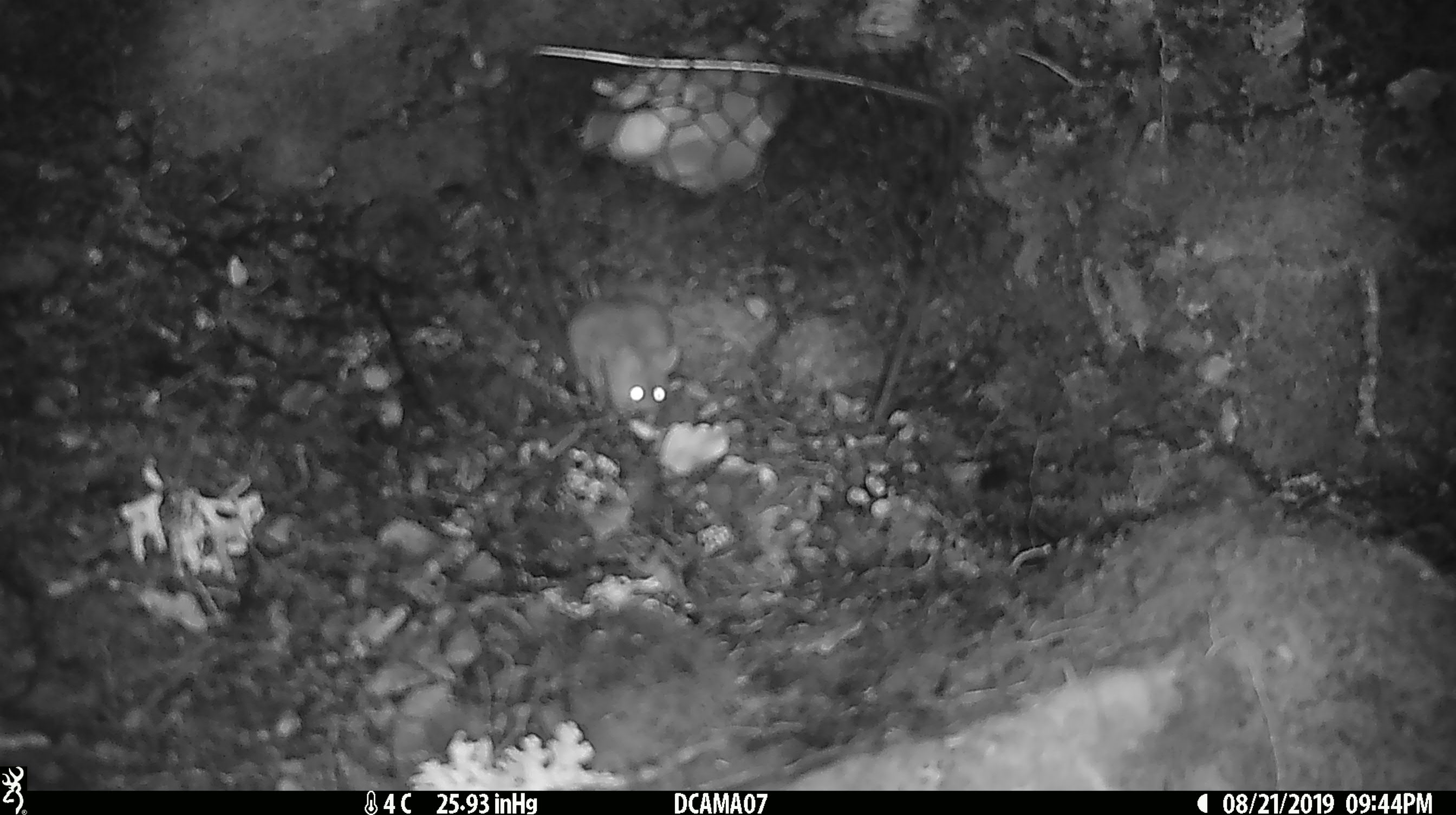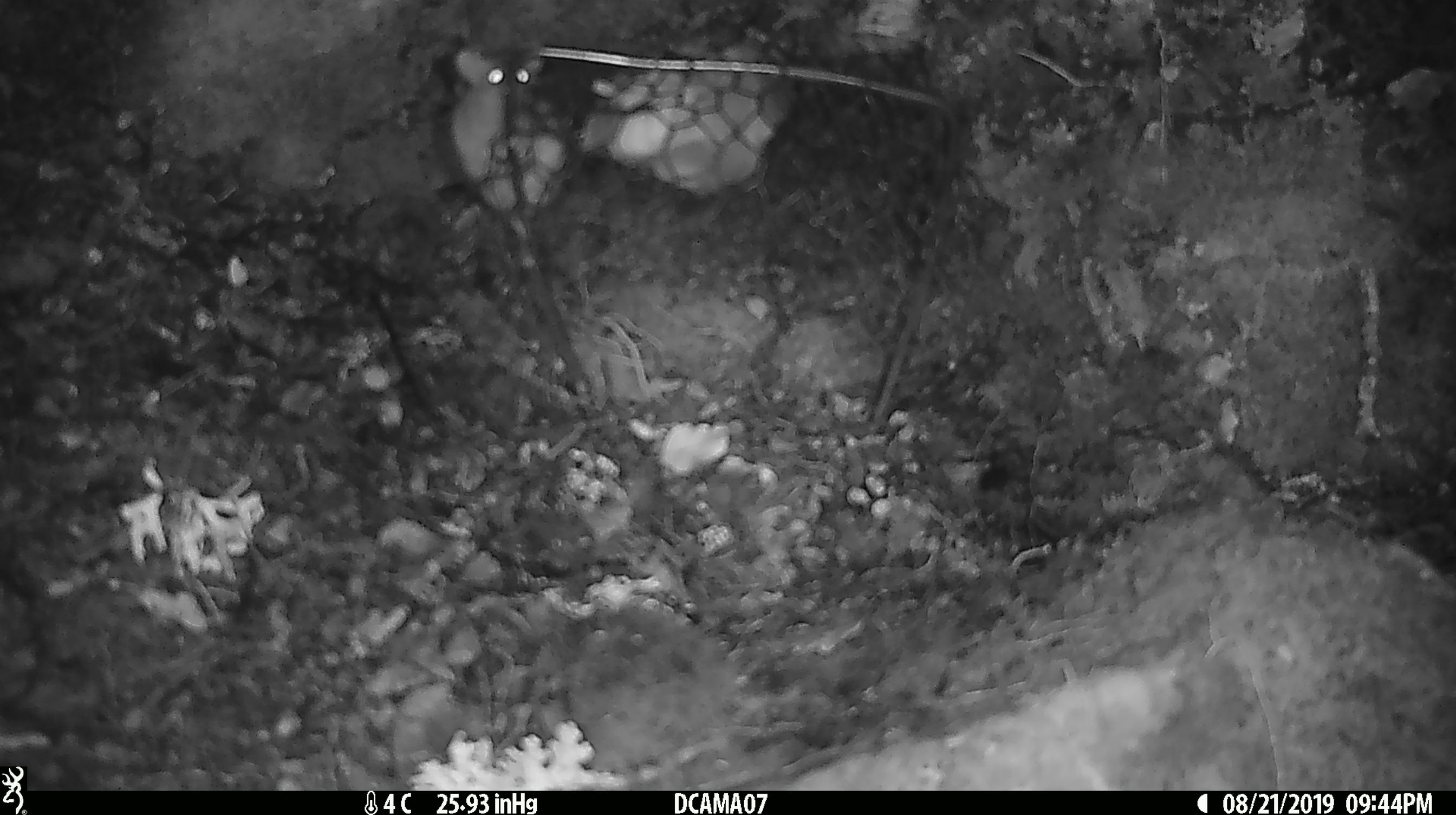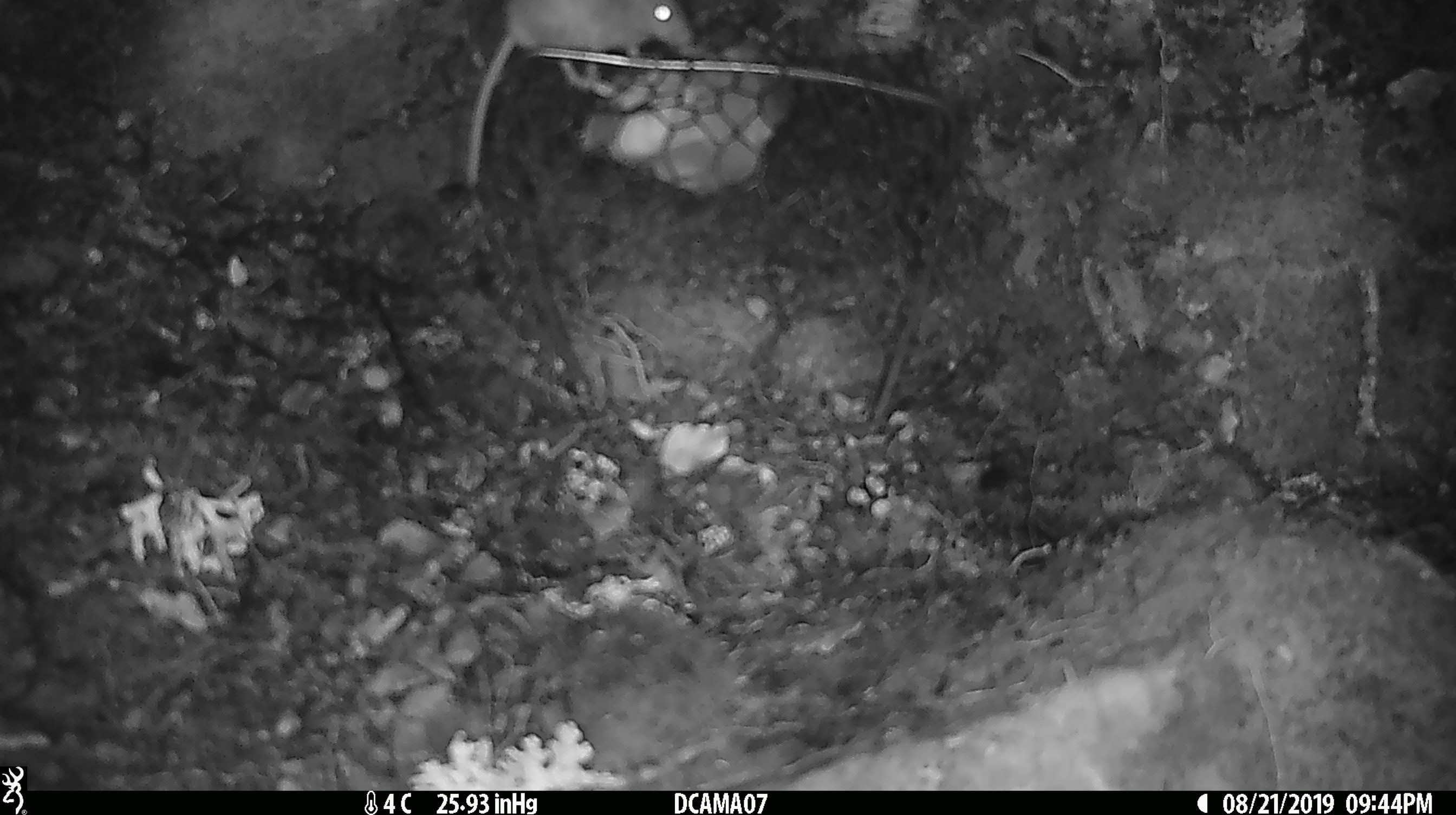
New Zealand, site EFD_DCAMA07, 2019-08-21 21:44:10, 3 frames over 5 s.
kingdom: Animalia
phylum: Chordata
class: Mammalia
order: Rodentia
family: Muridae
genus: Mus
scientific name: Mus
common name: mouse